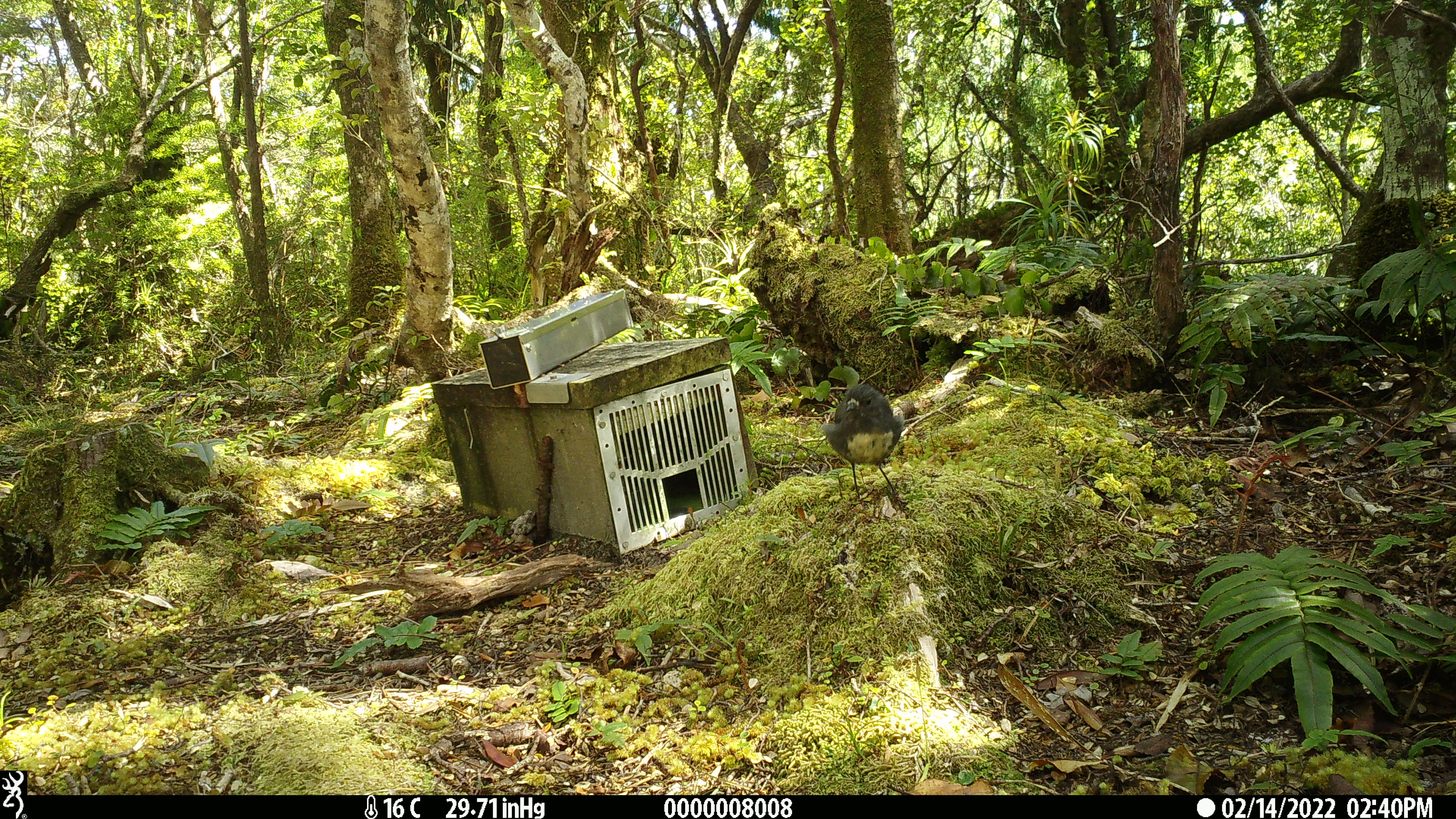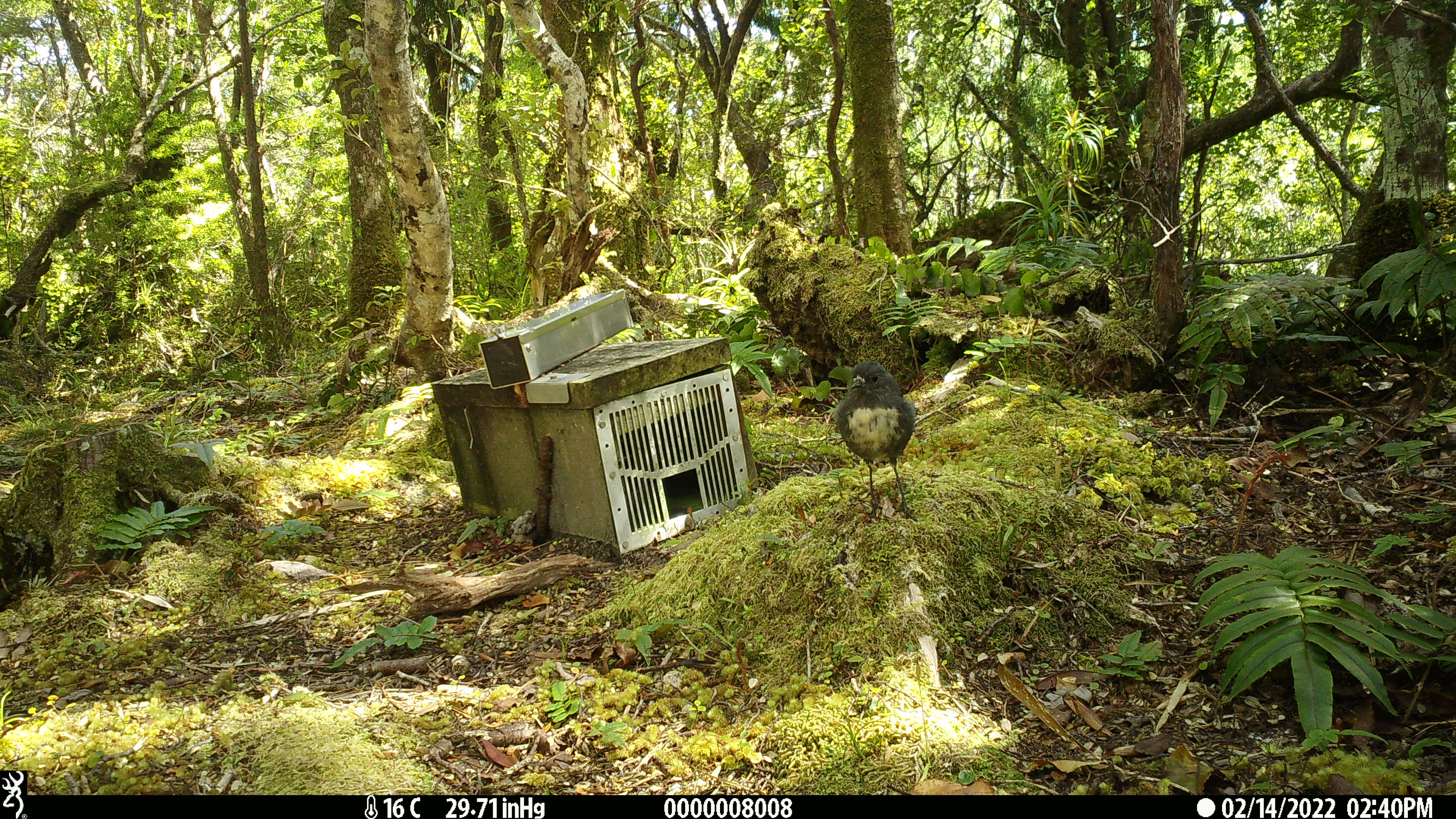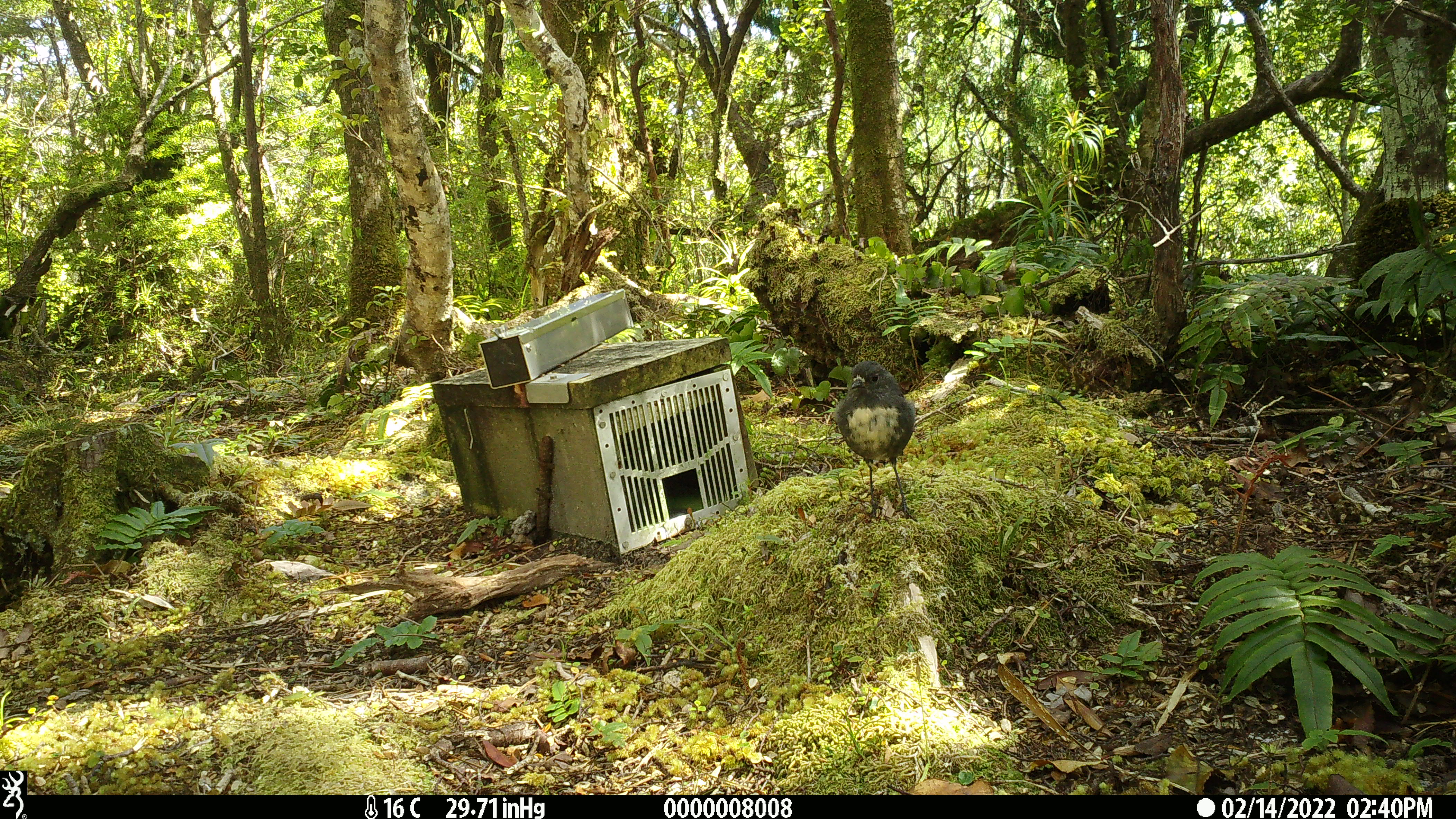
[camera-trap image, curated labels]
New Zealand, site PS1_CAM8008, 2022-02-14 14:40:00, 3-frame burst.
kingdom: Animalia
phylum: Chordata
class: Aves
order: Passeriformes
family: Petroicidae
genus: Petroica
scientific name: Petroica australis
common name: new zealand robin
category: robin